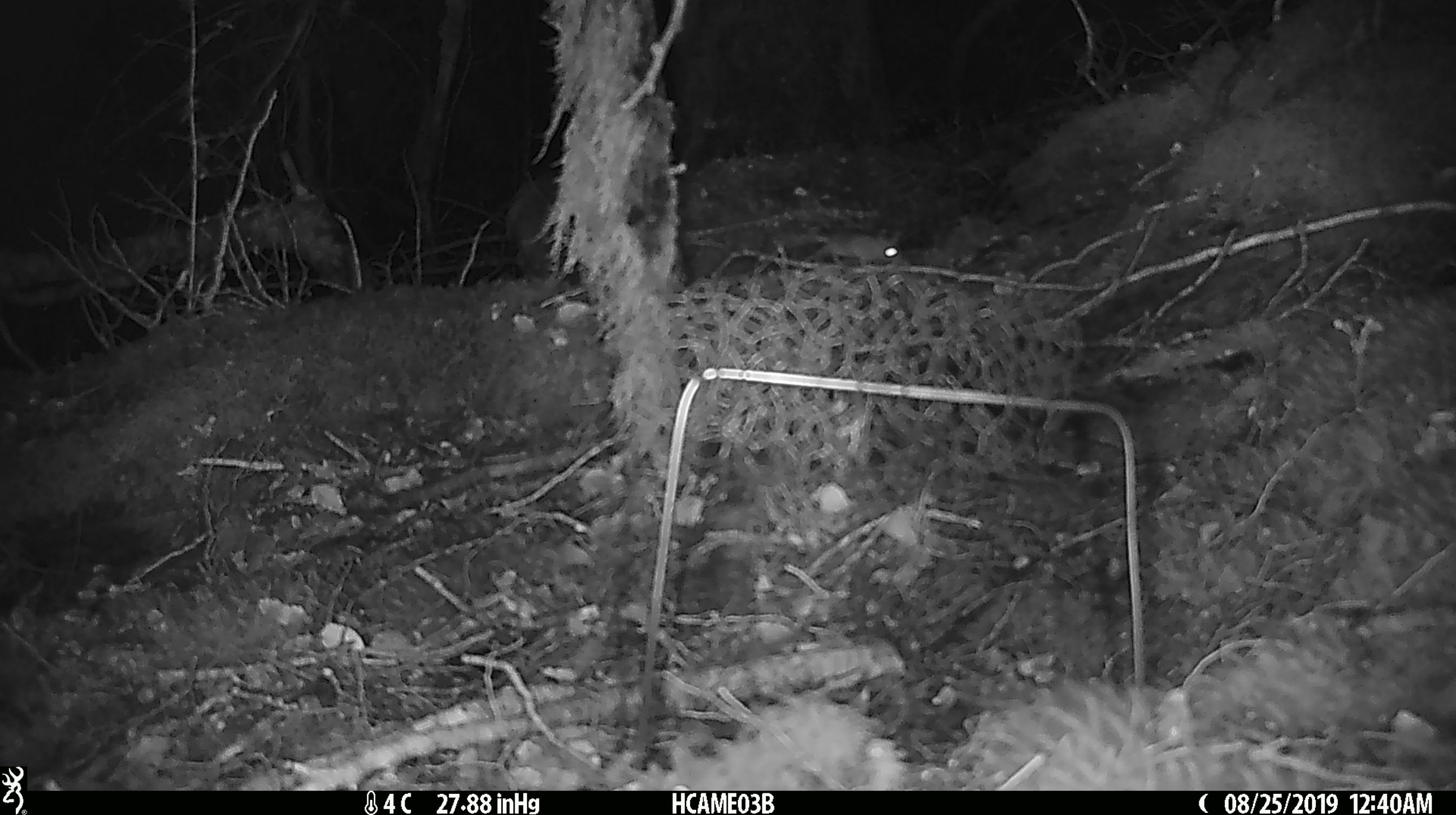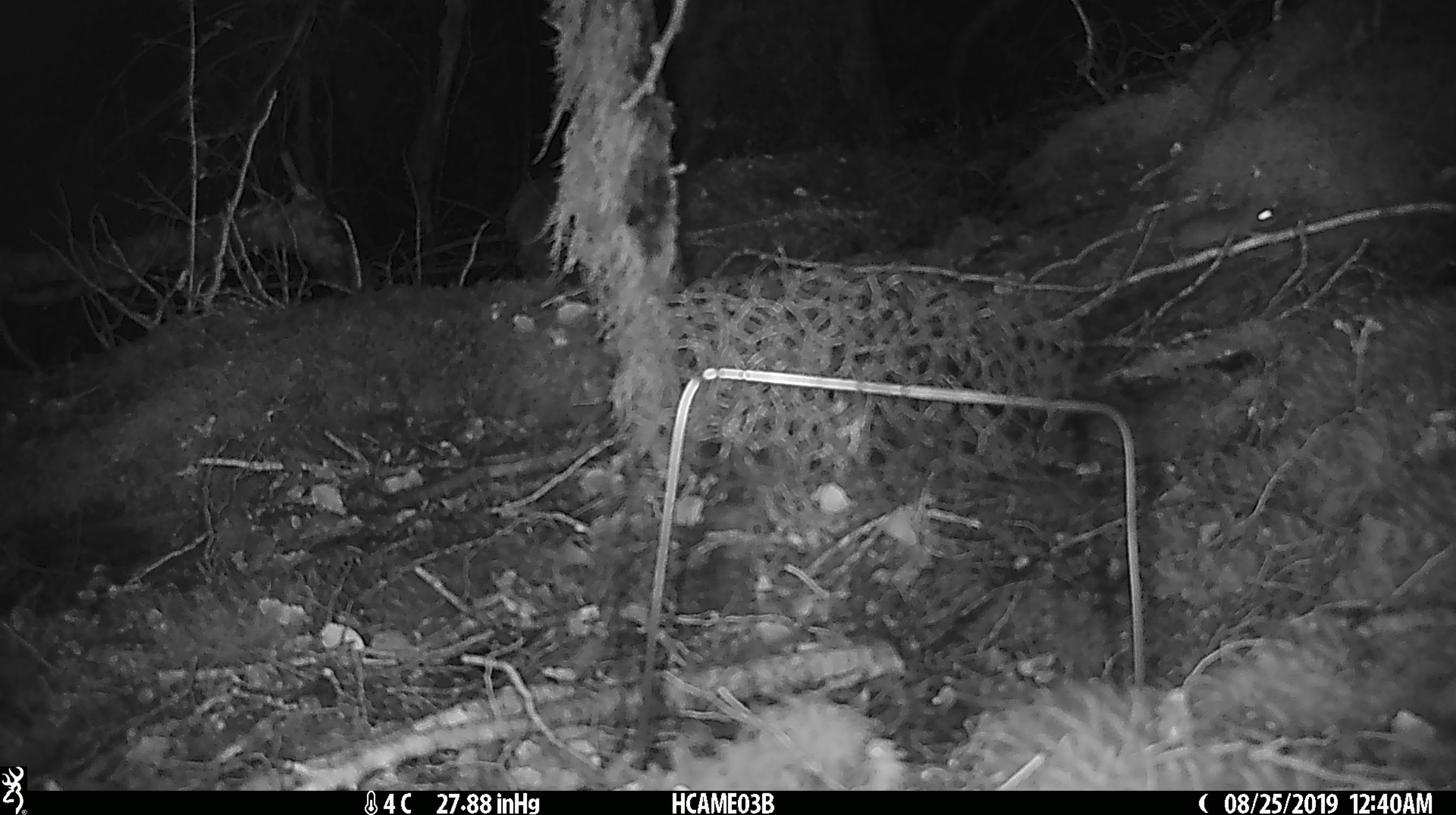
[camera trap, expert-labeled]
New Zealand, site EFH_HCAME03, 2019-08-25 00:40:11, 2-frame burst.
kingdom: Animalia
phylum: Chordata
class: Mammalia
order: Rodentia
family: Muridae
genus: Mus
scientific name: Mus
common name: mouse